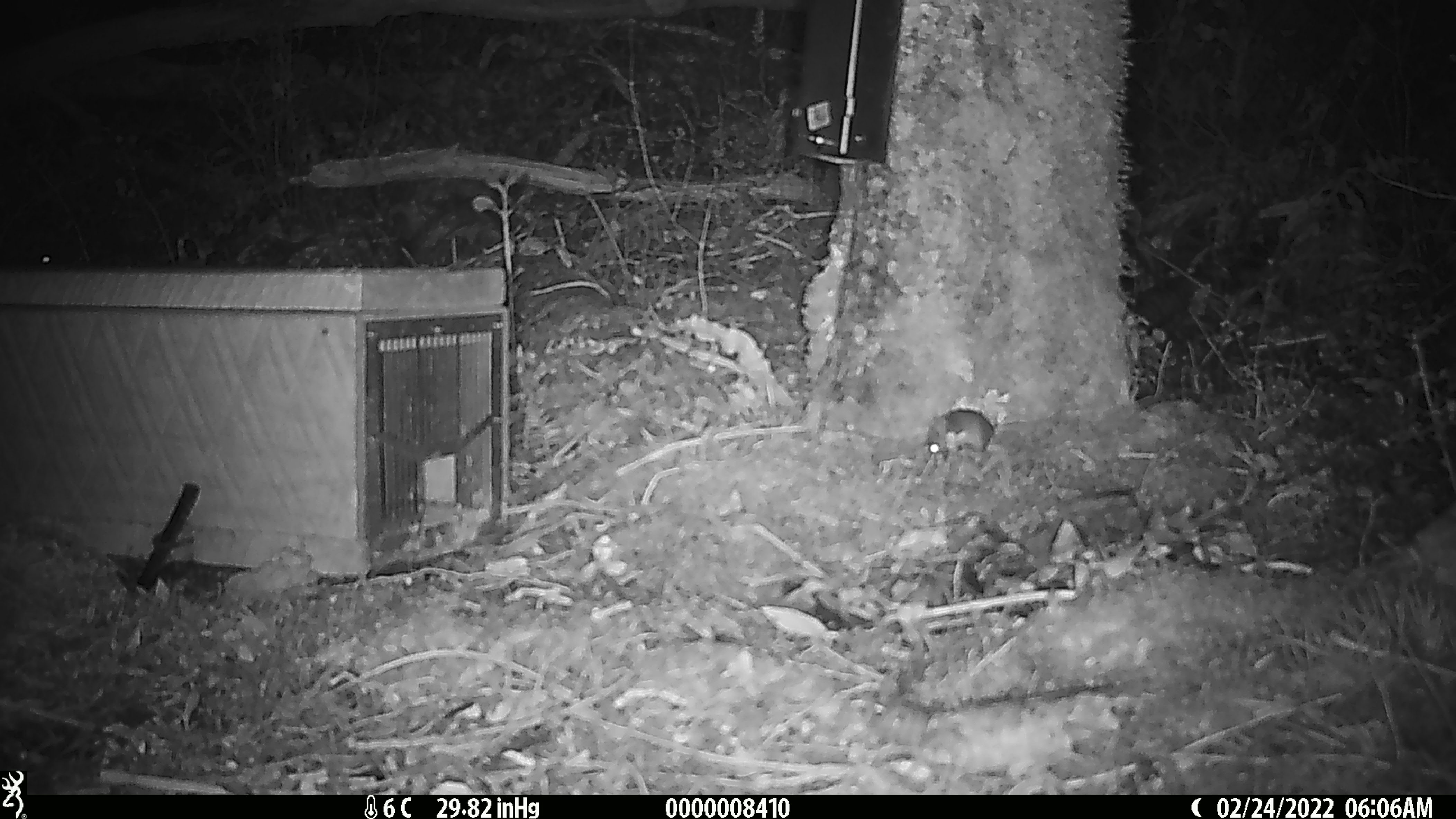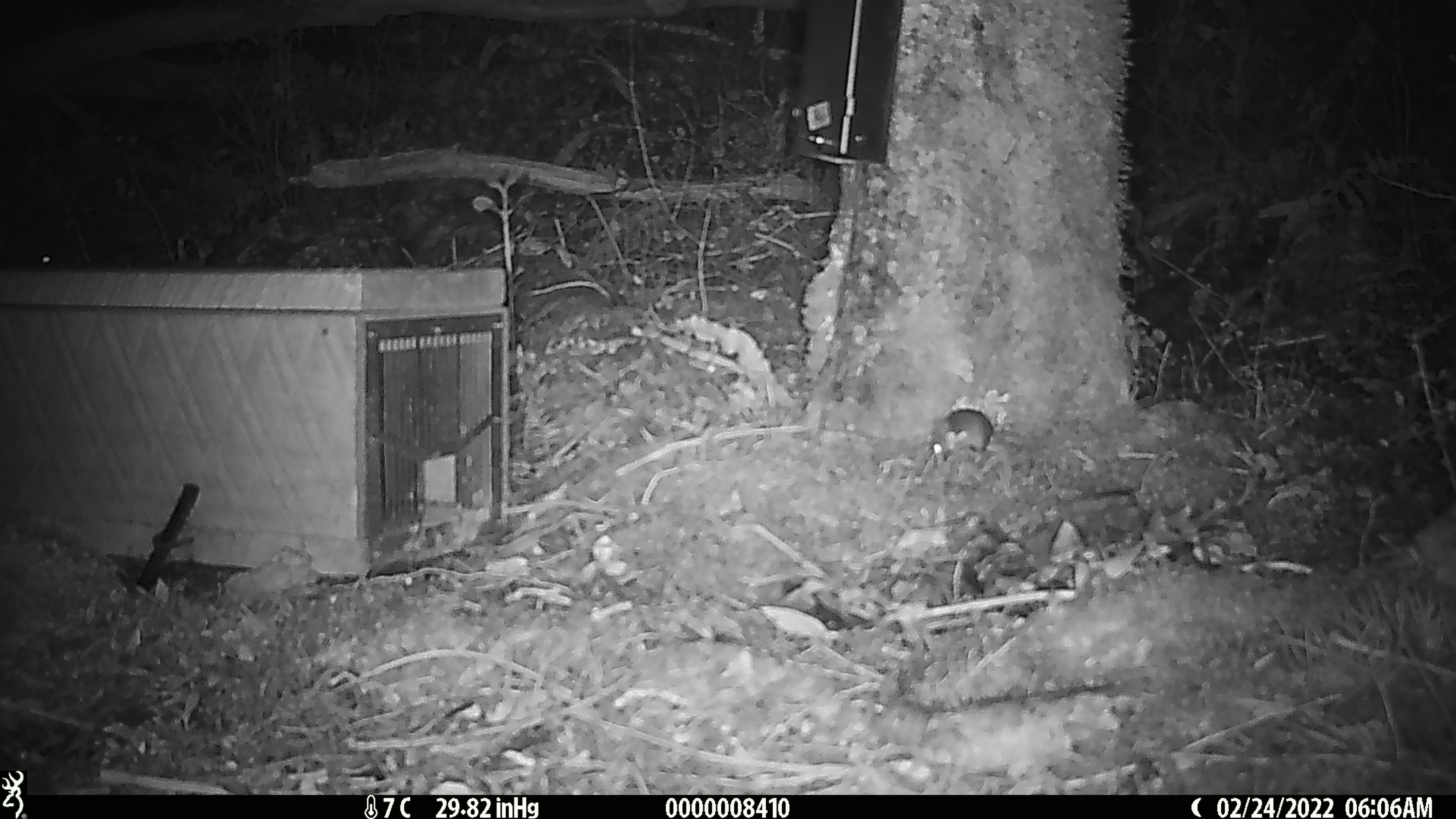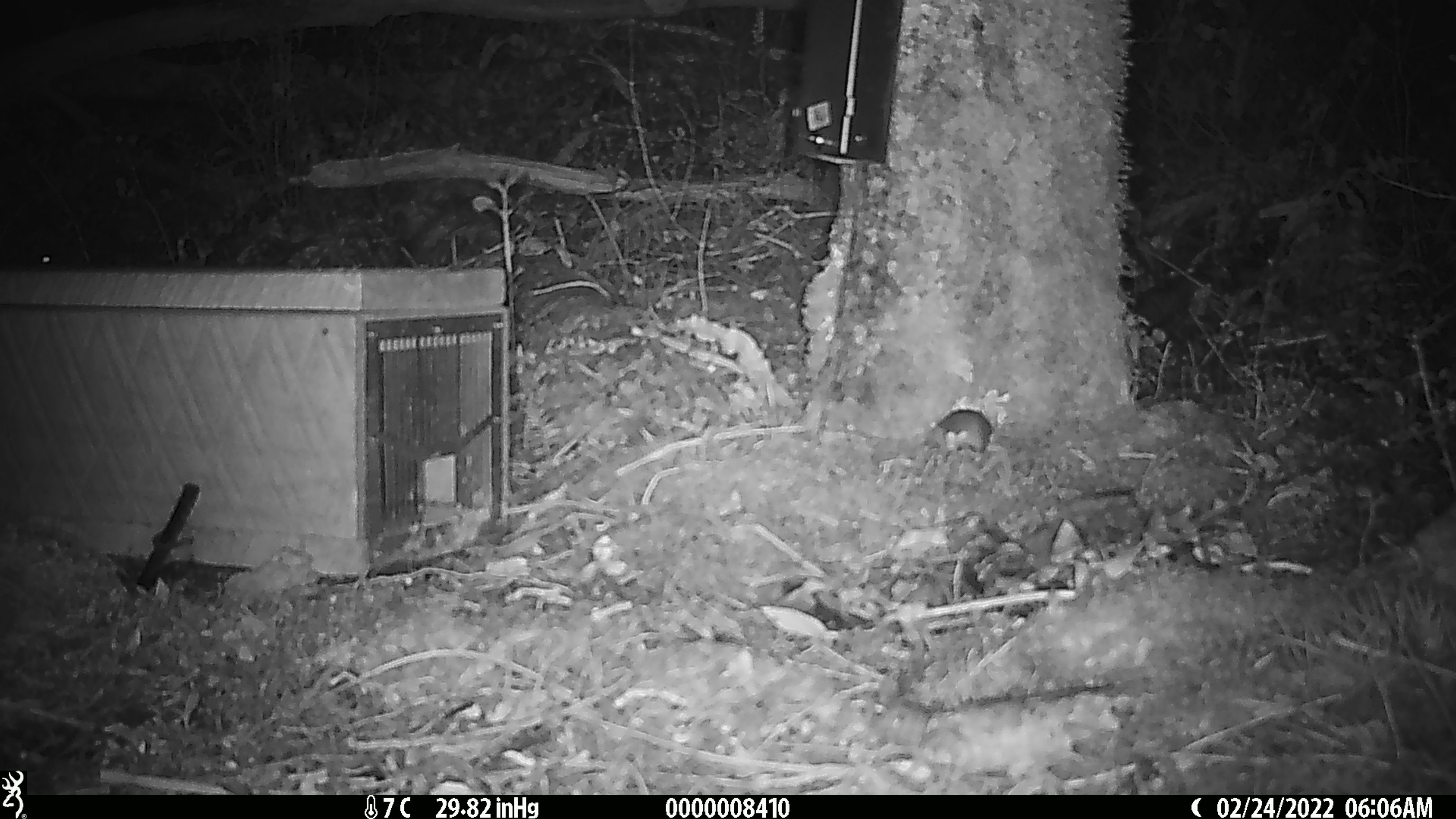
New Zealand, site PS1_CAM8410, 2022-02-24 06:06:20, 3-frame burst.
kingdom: Animalia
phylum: Chordata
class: Mammalia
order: Rodentia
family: Muridae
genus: Mus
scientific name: Mus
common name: mouse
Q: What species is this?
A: Mouse (Mus).